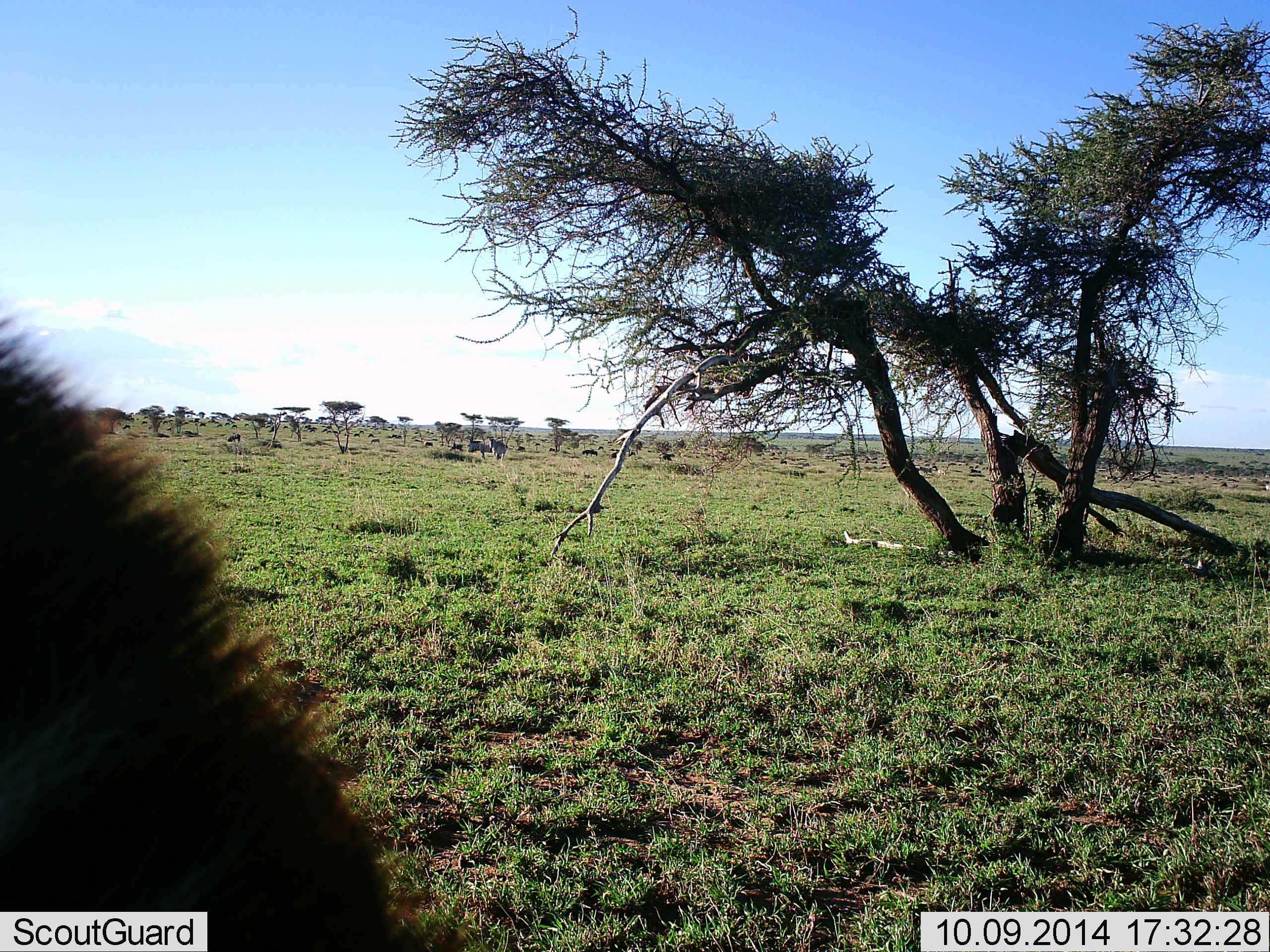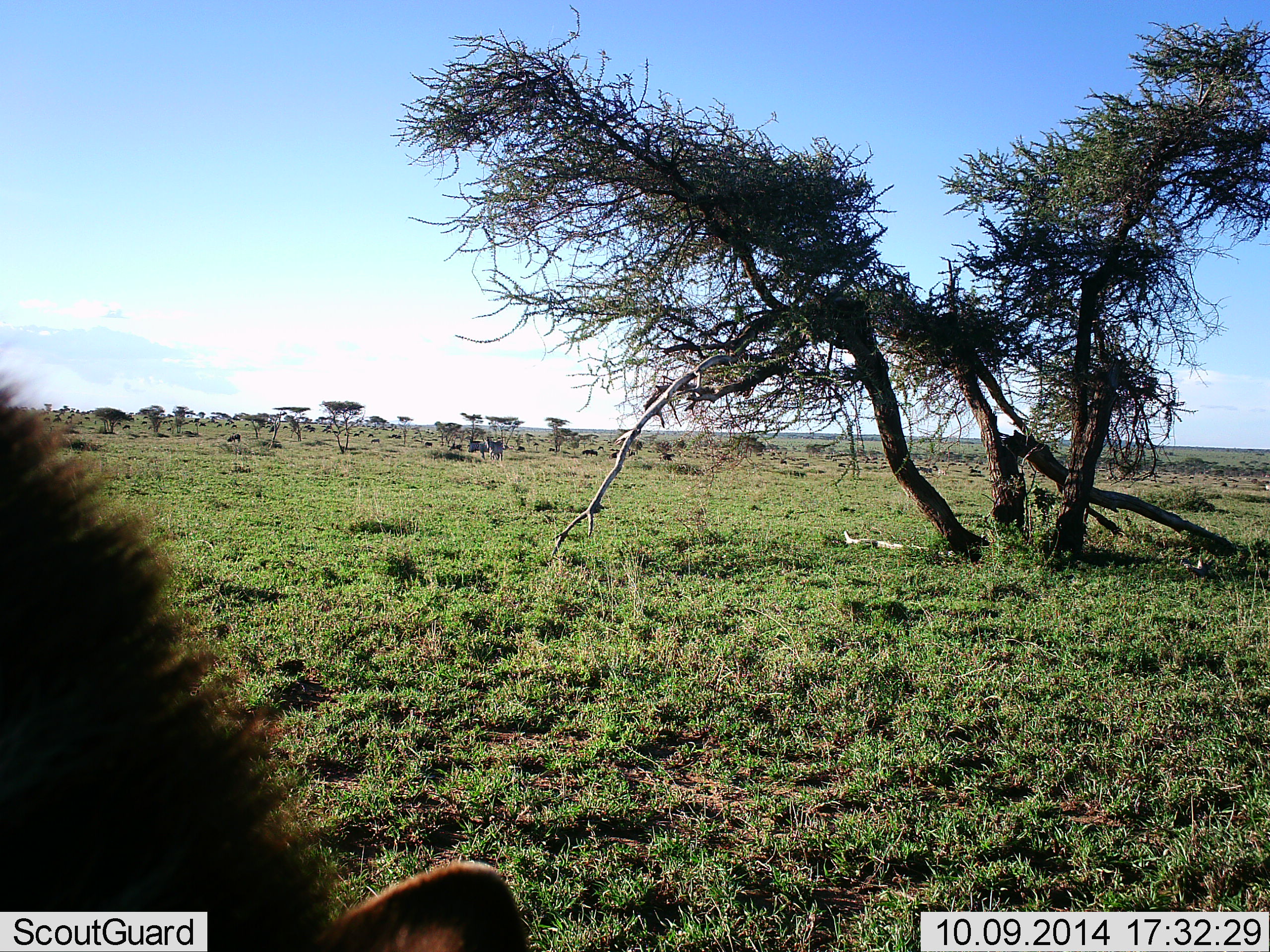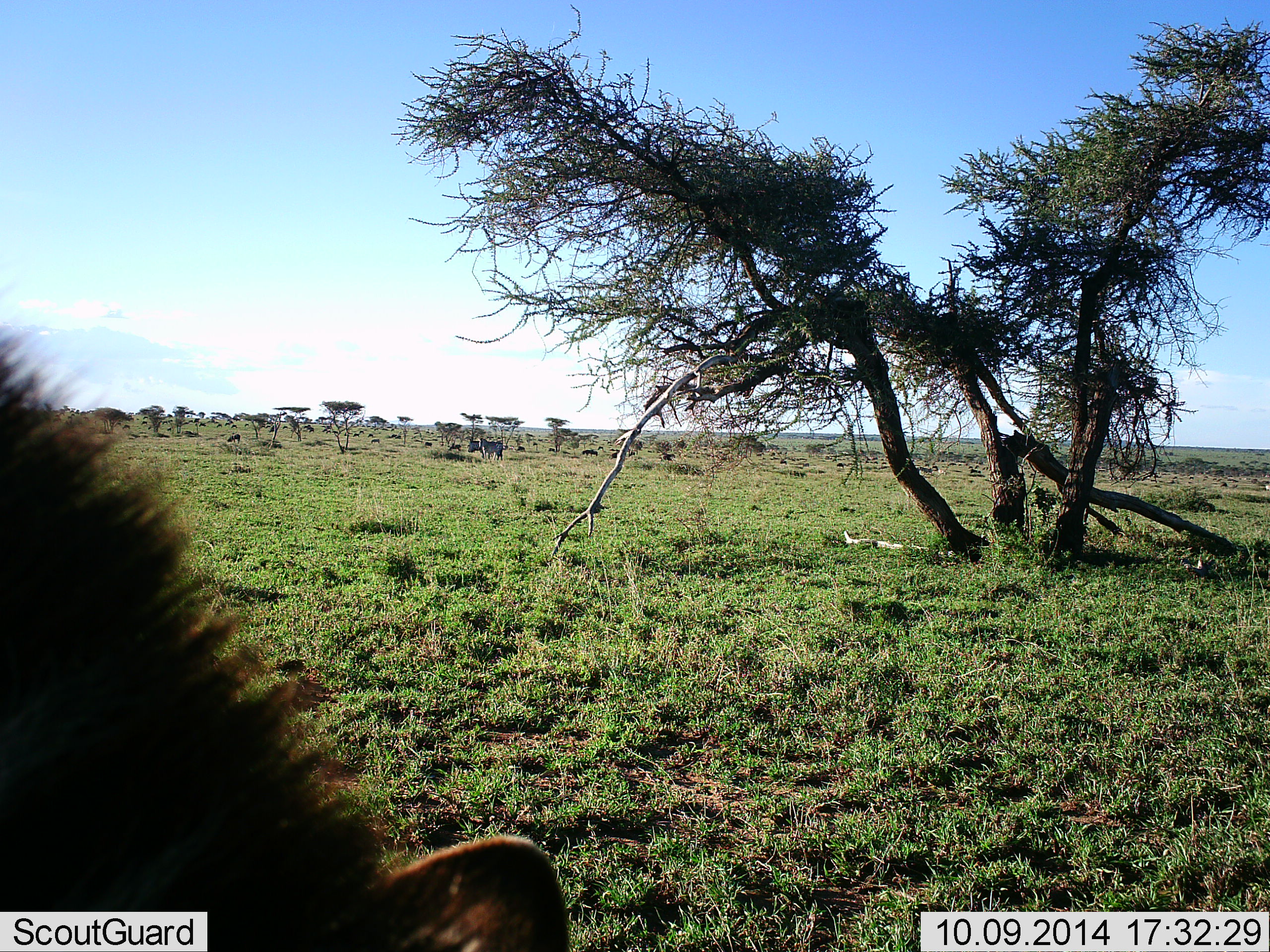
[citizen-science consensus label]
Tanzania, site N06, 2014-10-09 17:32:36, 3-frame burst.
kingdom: Animalia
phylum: Chordata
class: Mammalia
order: Perissodactyla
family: Equidae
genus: Equus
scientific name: Equus quagga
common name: plains zebra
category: zebra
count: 3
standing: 67%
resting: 8%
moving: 50%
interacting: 0%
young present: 0%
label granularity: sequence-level